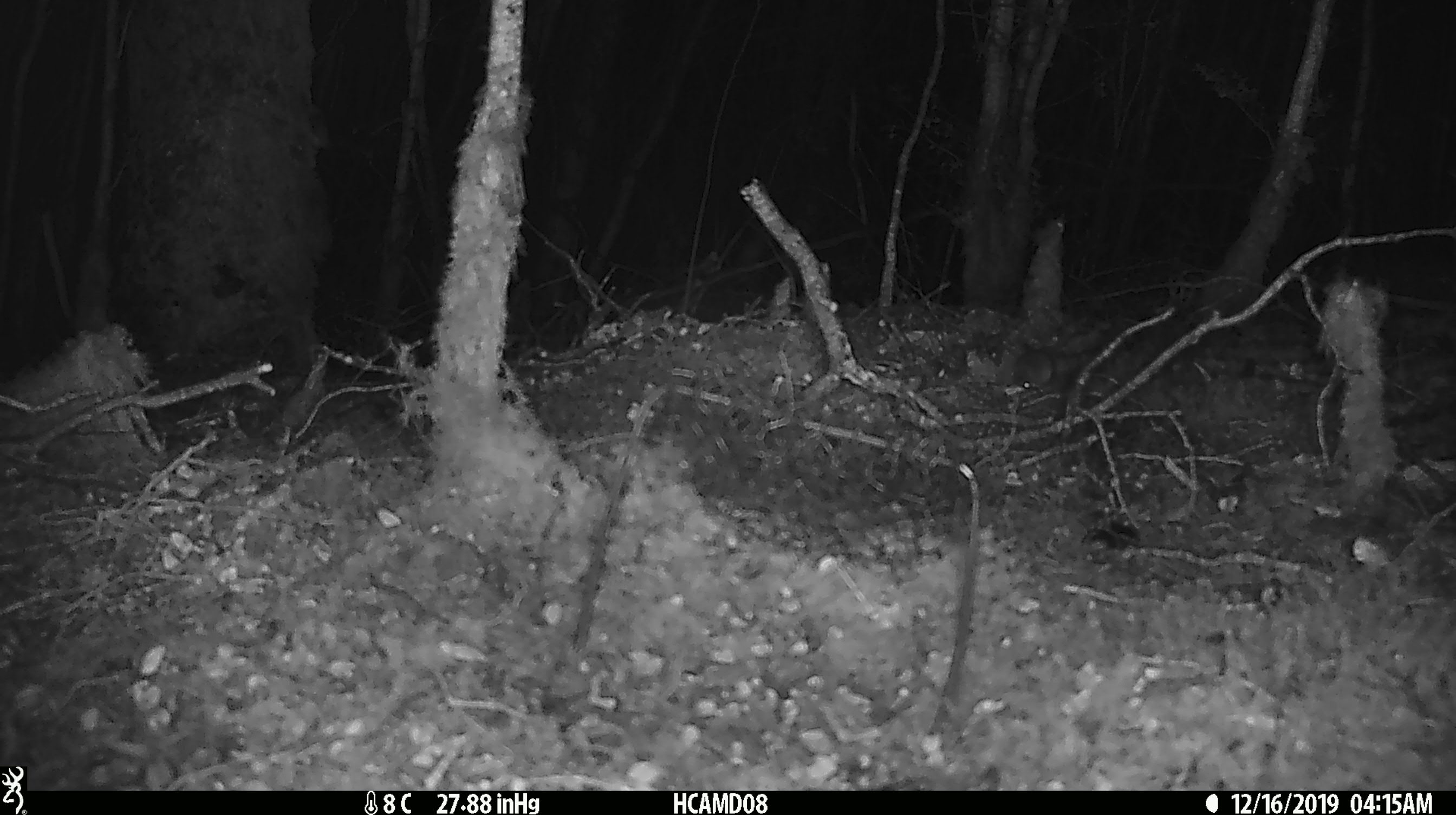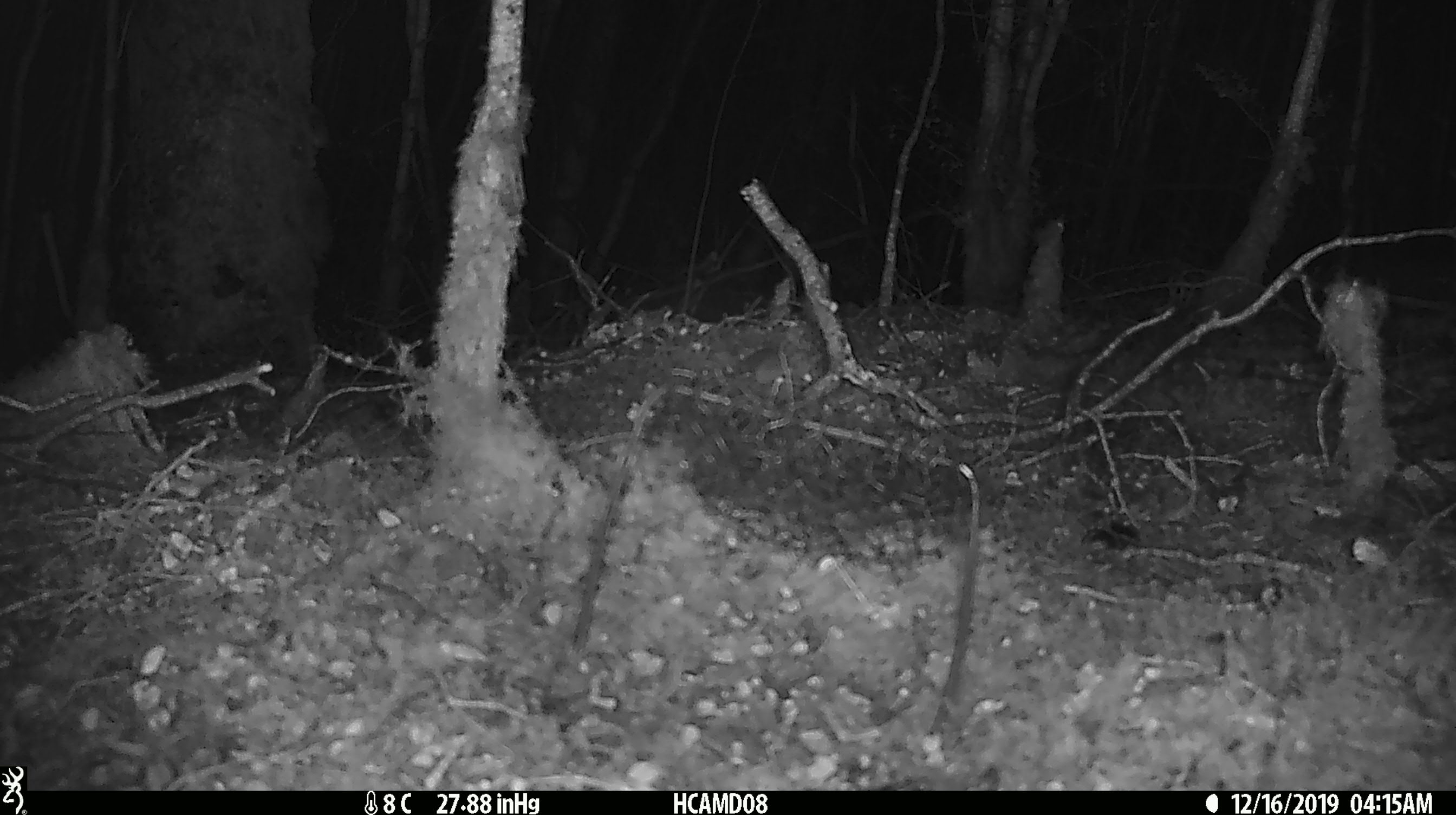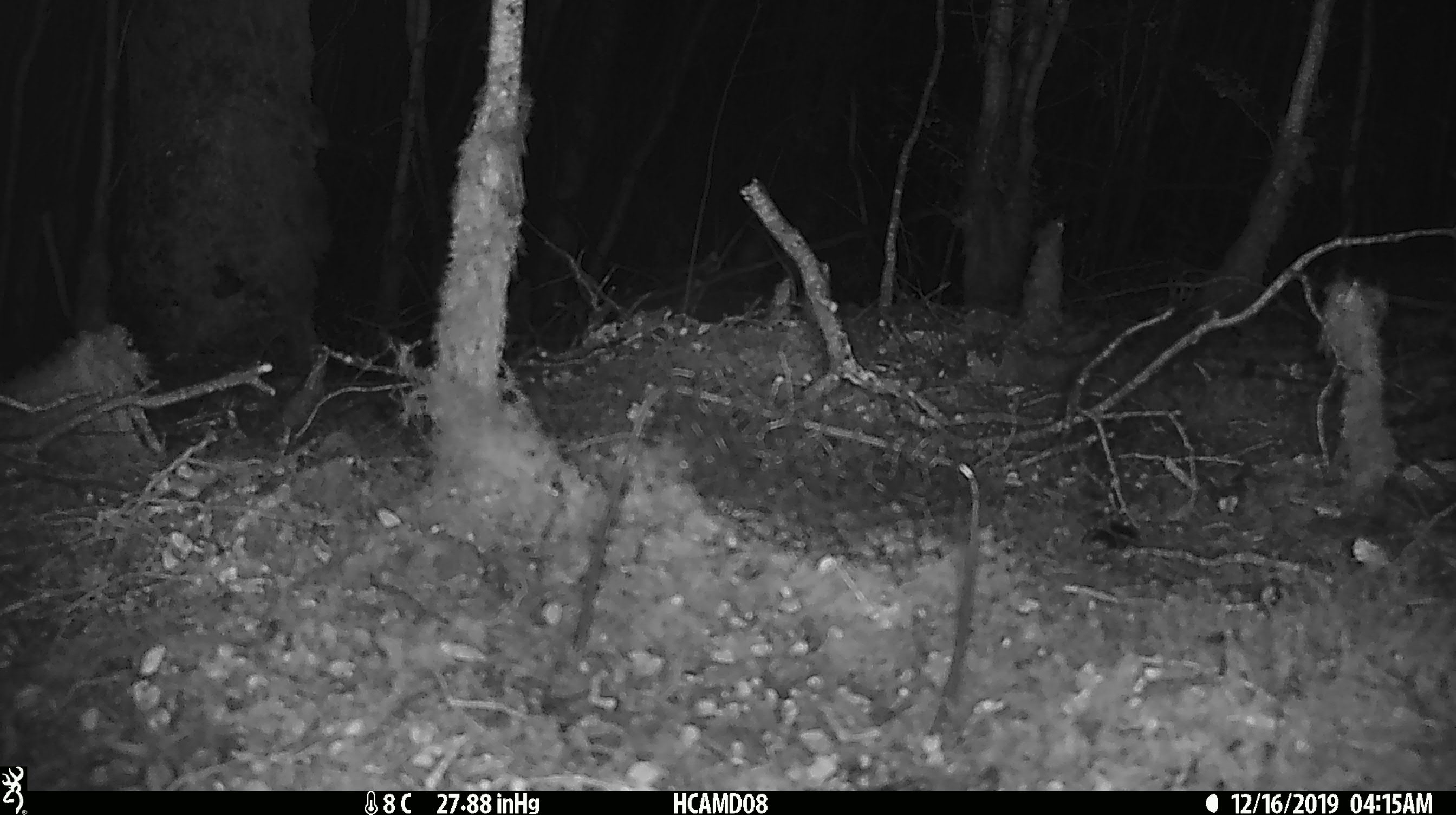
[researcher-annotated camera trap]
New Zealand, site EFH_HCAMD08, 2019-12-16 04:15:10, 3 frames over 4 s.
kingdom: Animalia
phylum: Chordata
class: Mammalia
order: Rodentia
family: Muridae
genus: Mus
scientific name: Mus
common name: mouse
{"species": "mouse (Mus)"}